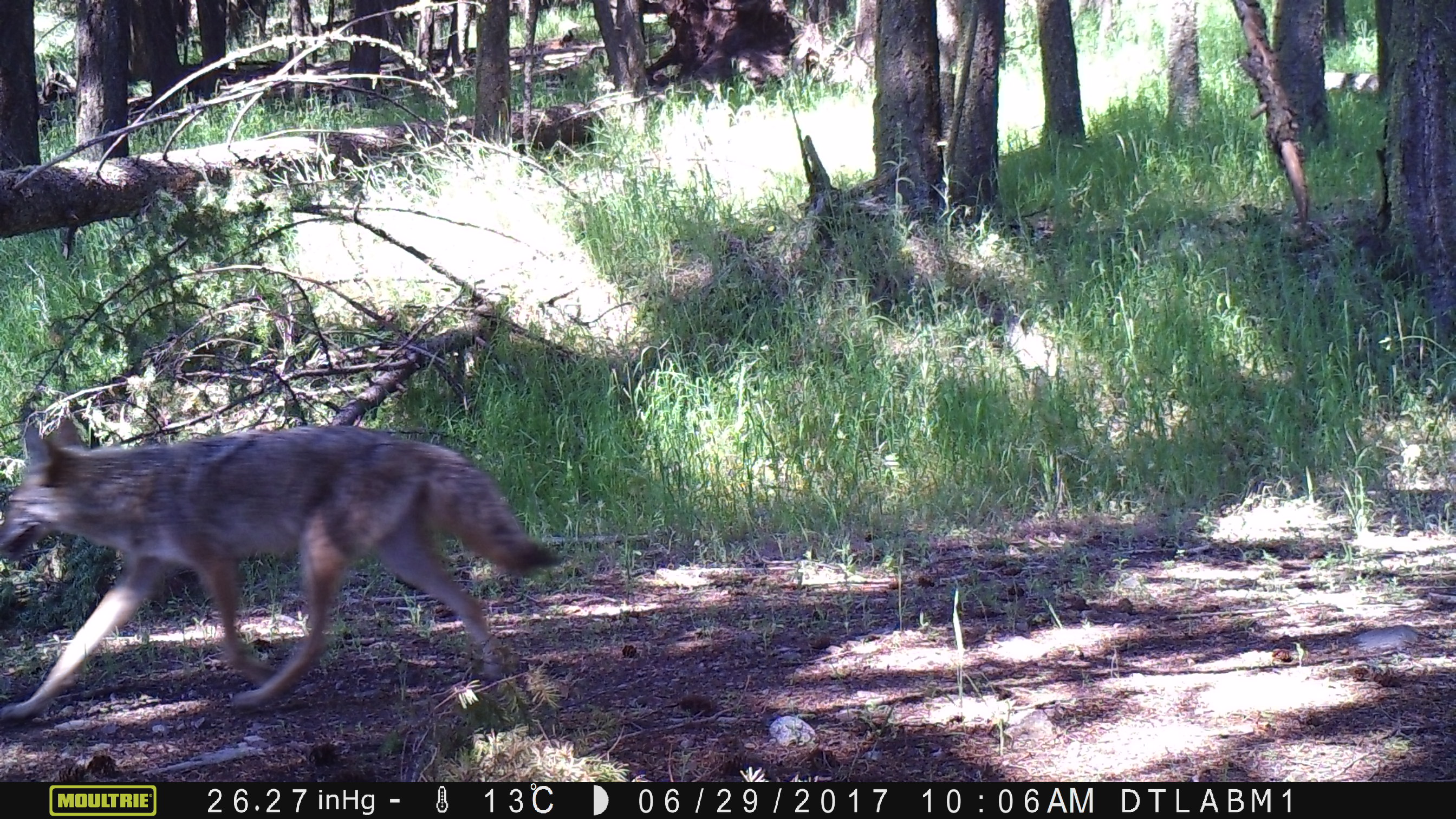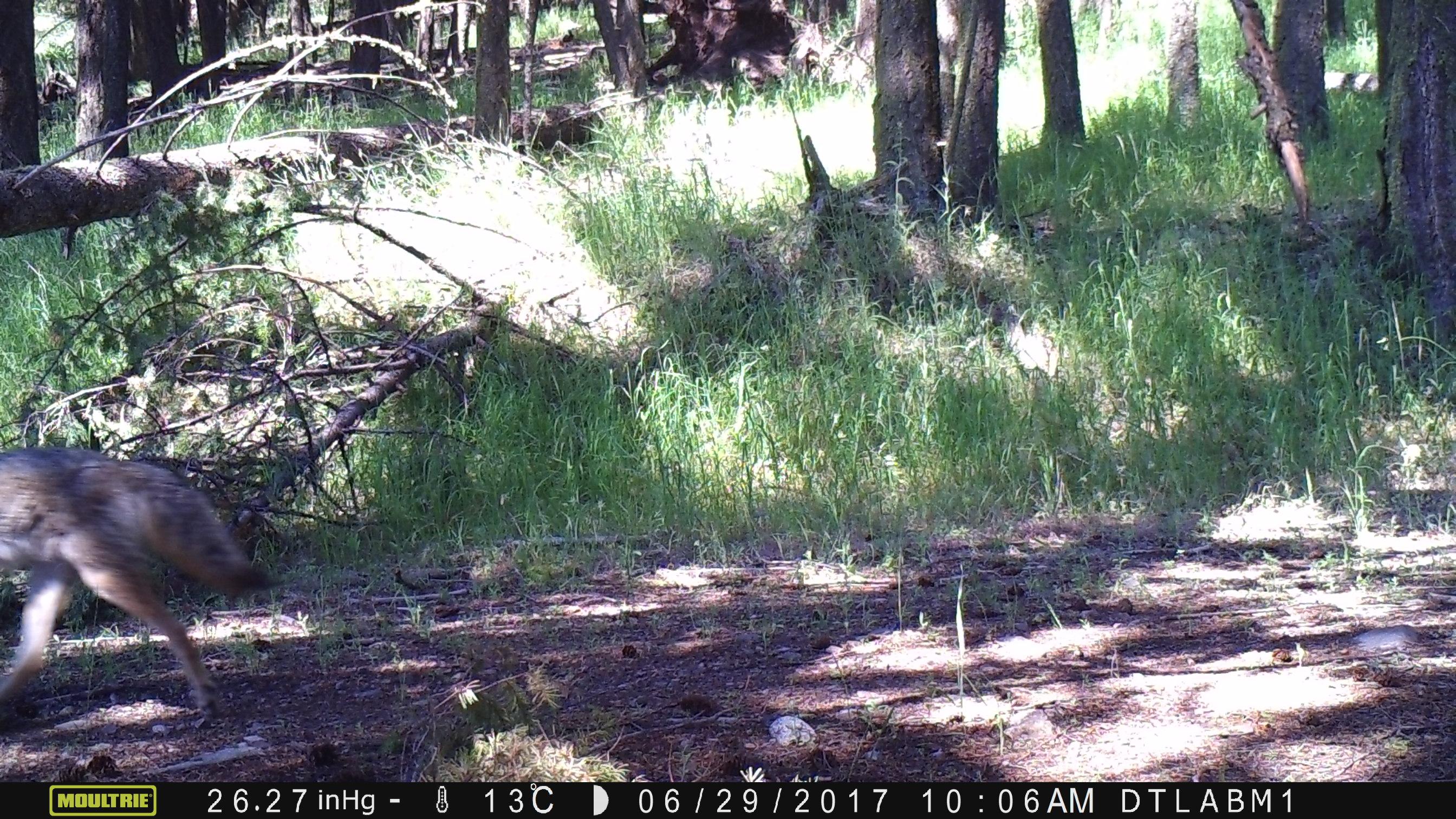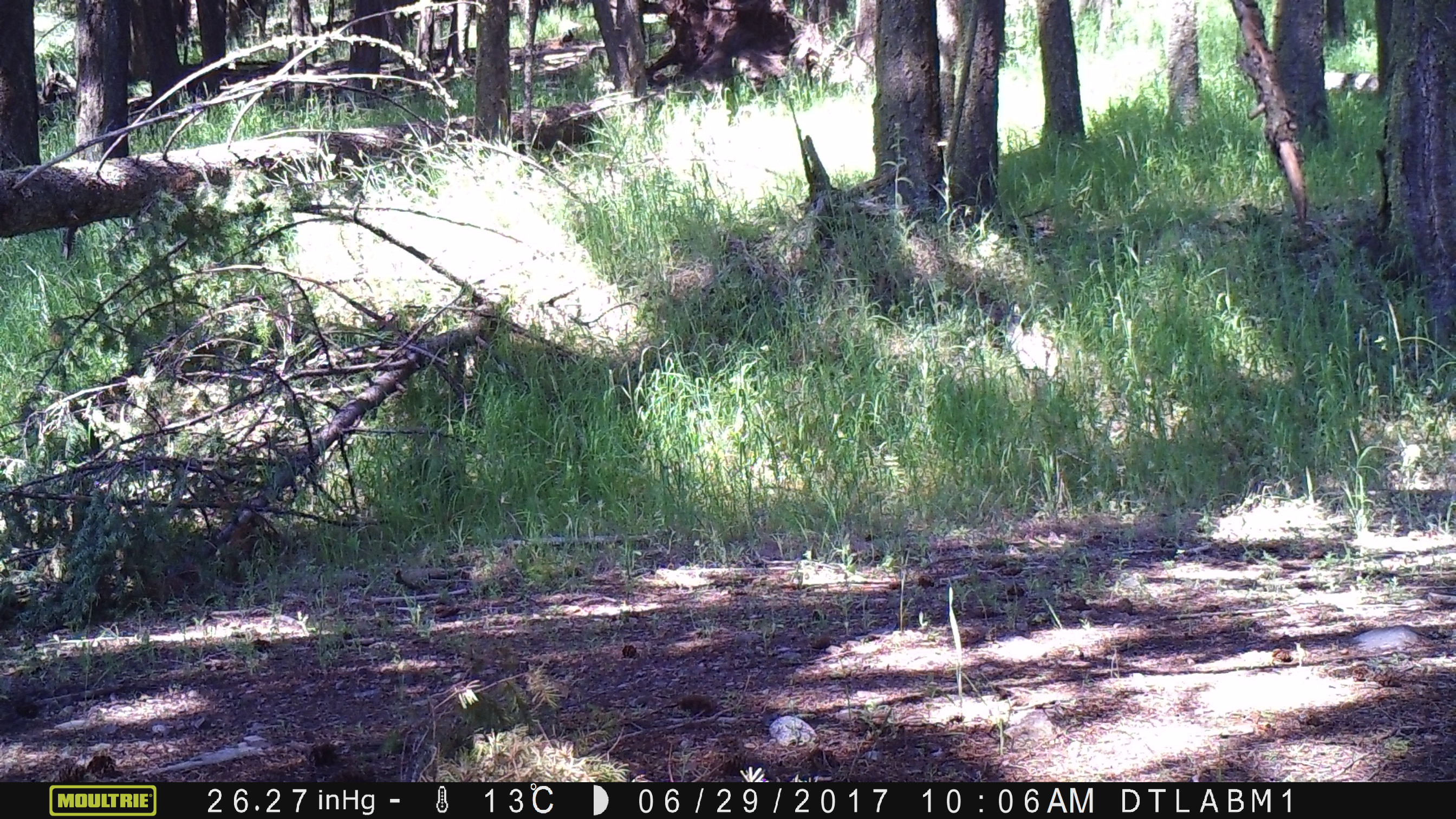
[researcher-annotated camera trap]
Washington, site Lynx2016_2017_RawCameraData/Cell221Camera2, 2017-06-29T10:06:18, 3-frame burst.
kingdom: Animalia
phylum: Chordata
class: Mammalia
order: Carnivora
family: Canidae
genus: Canis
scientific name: Canis latrans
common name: coyote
Canis latrans (coyote). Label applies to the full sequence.